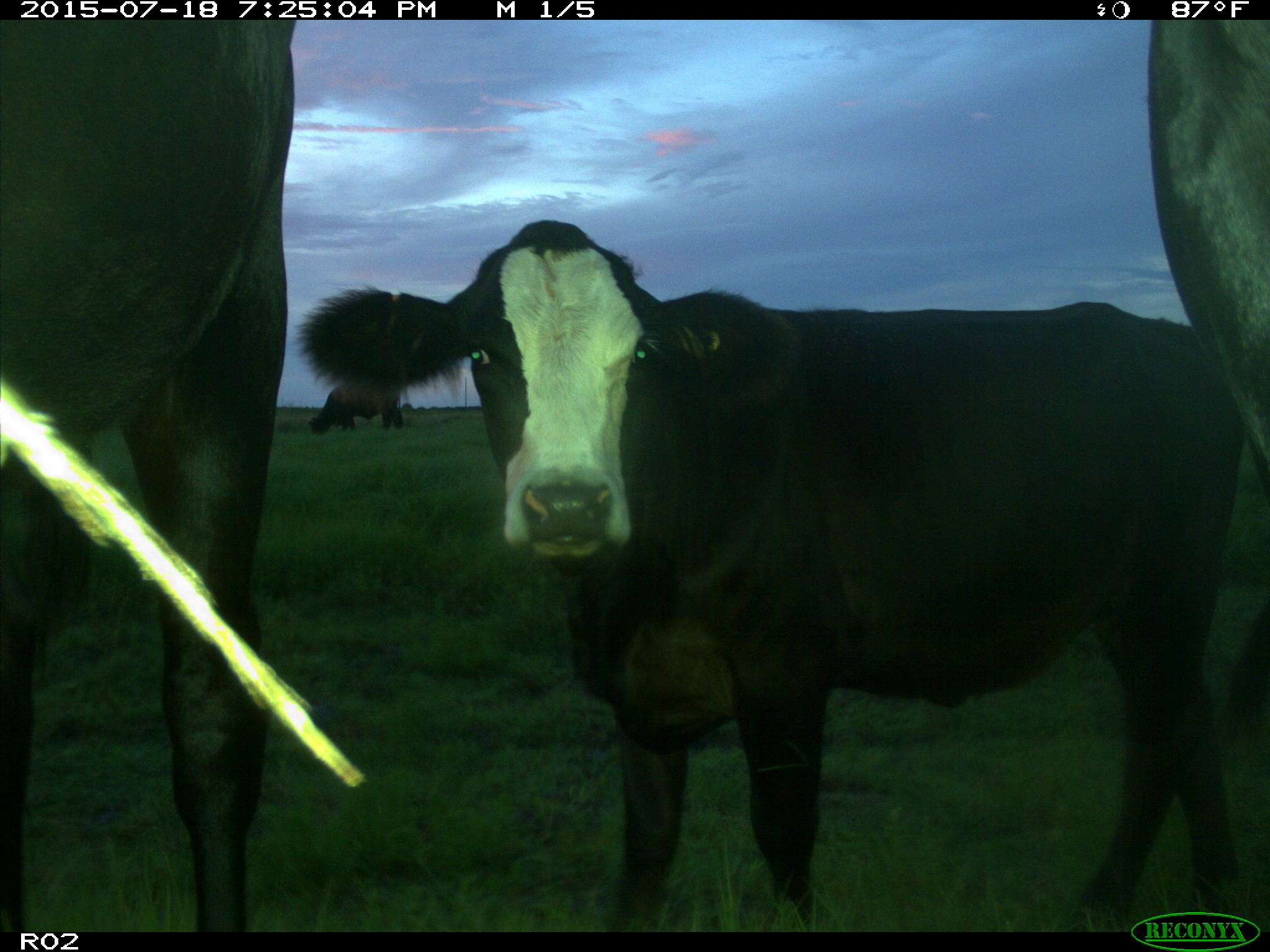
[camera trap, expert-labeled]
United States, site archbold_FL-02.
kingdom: Animalia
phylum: Chordata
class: Mammalia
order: Artiodactyla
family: Bovidae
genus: Bos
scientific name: Bos taurus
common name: domestic cow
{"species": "Bos taurus (domestic cow)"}